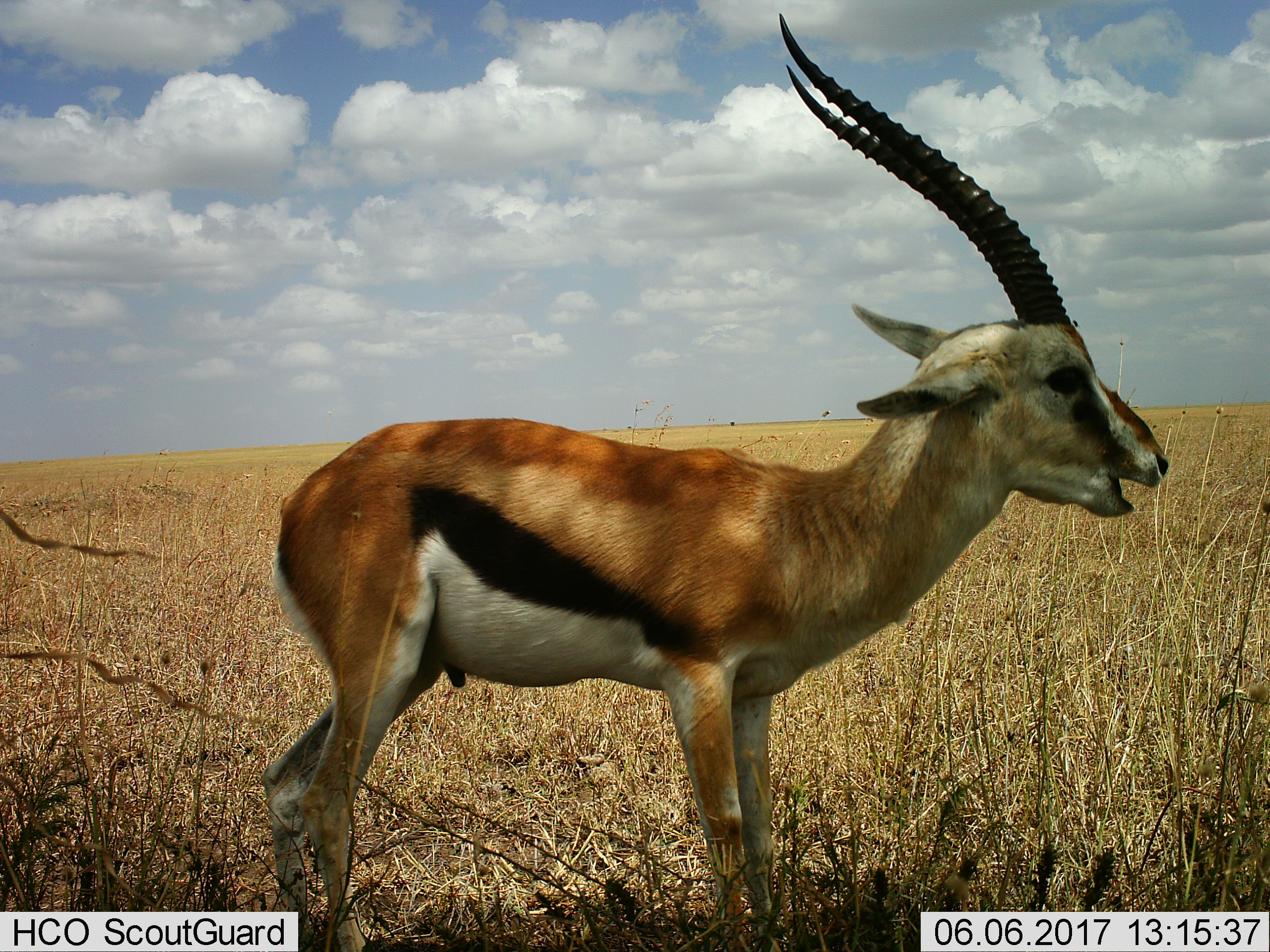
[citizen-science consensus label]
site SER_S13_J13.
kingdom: Animalia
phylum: Chordata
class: Mammalia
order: Artiodactyla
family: Bovidae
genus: Eudorcas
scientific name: Eudorcas thomsonii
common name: thomson's gazelle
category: gazellethomsons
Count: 1.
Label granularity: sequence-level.